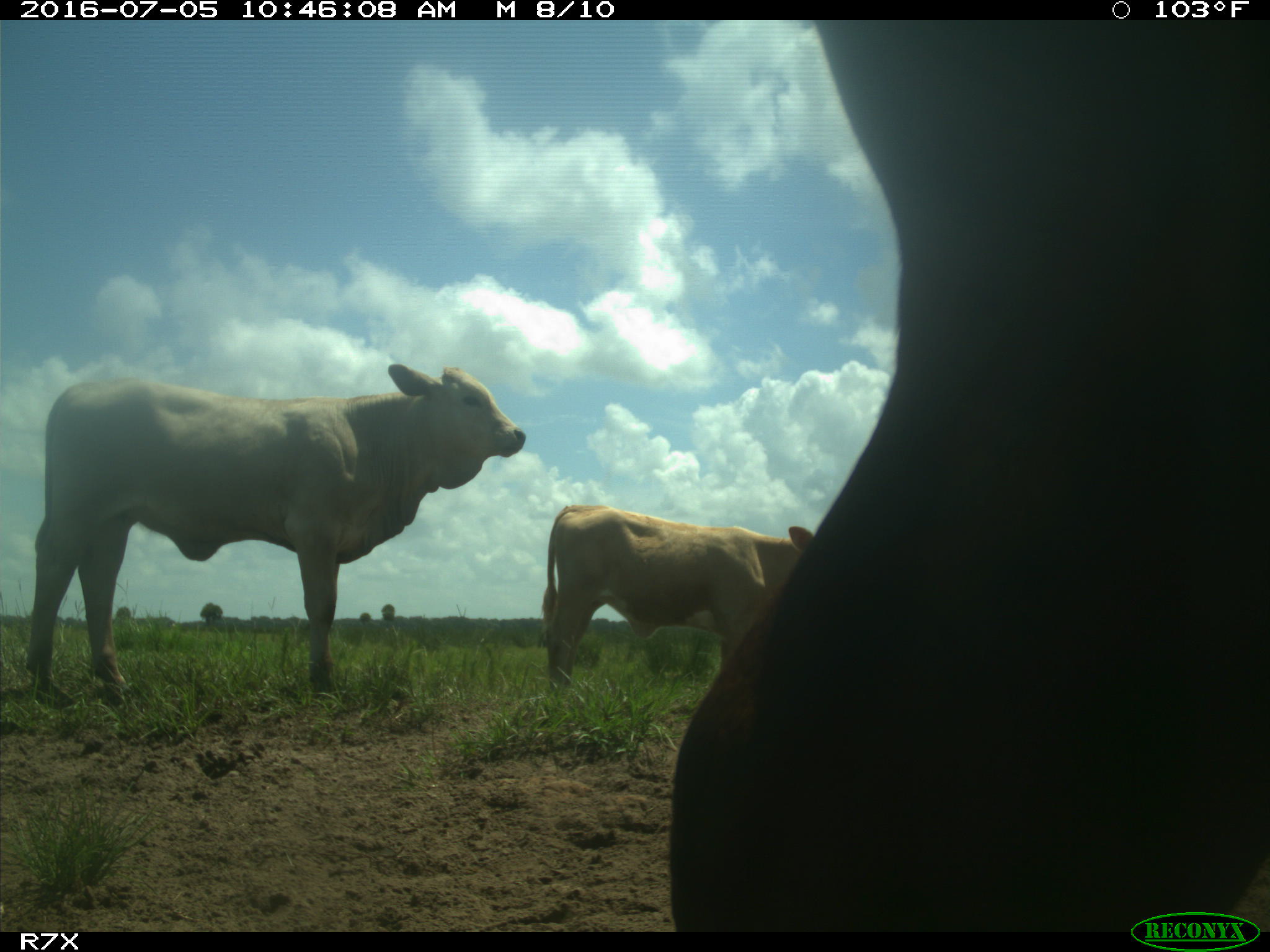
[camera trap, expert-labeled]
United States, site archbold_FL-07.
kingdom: Animalia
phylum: Chordata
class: Mammalia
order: Artiodactyla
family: Bovidae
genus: Bos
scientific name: Bos taurus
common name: domestic cow